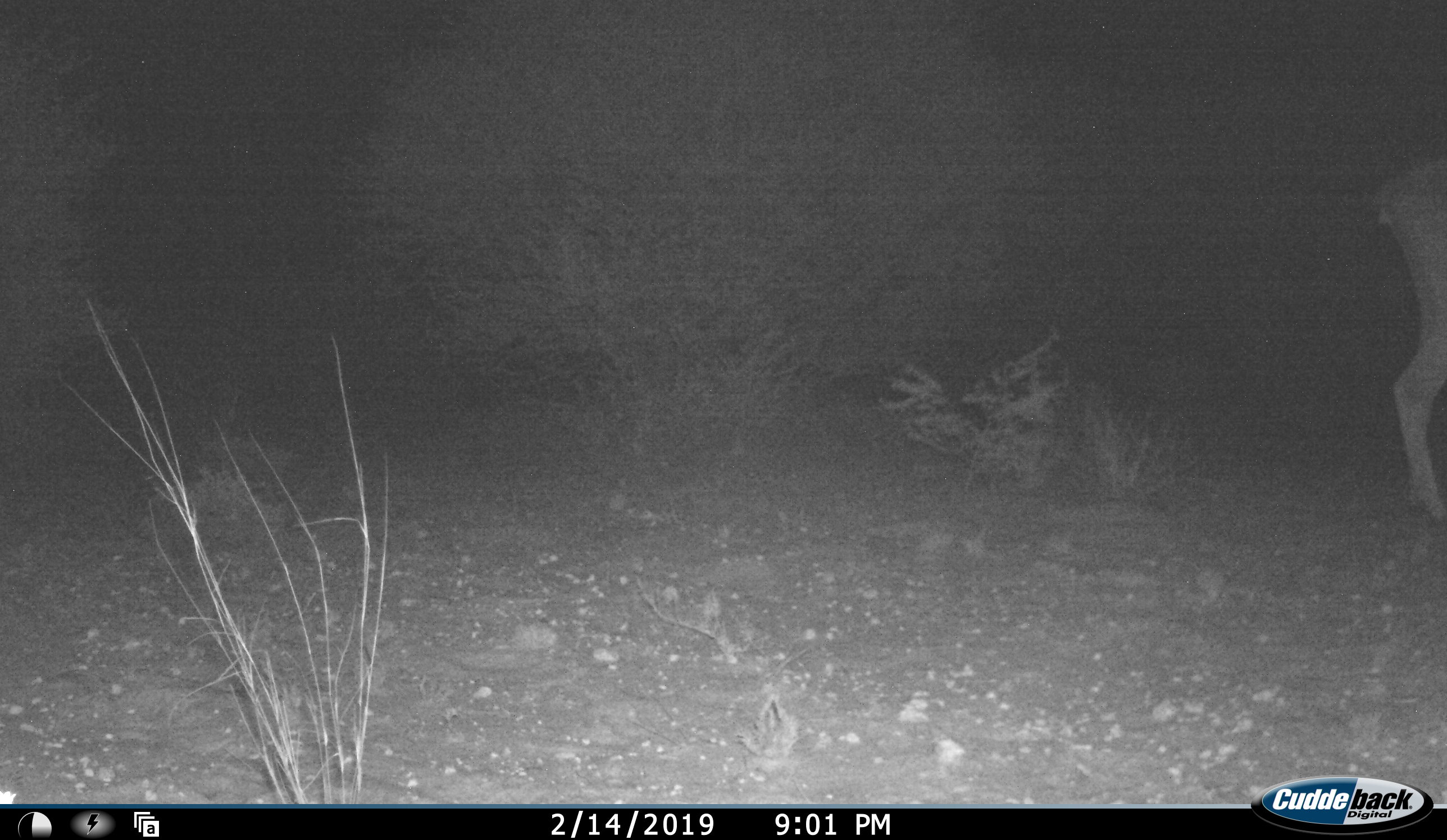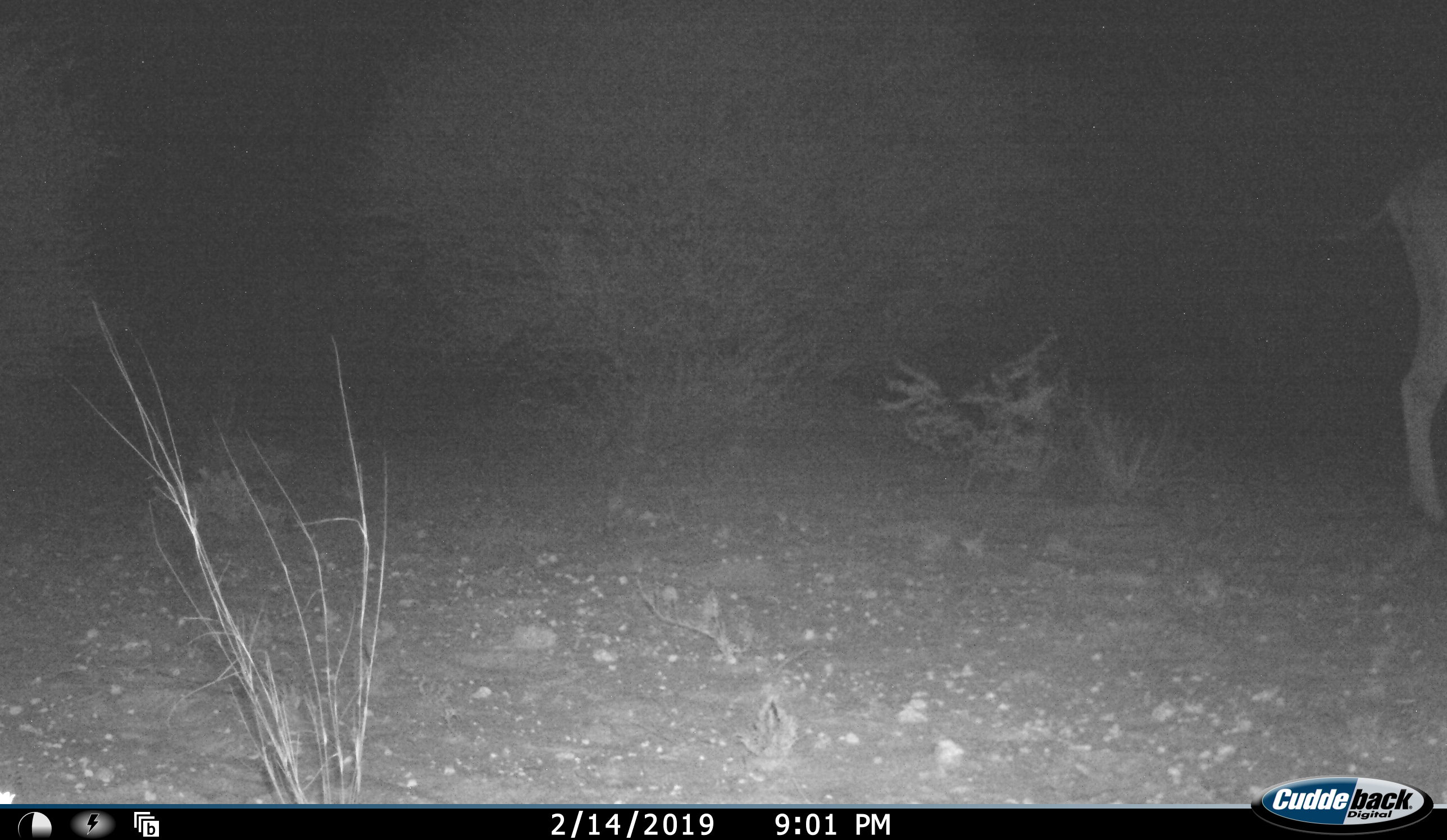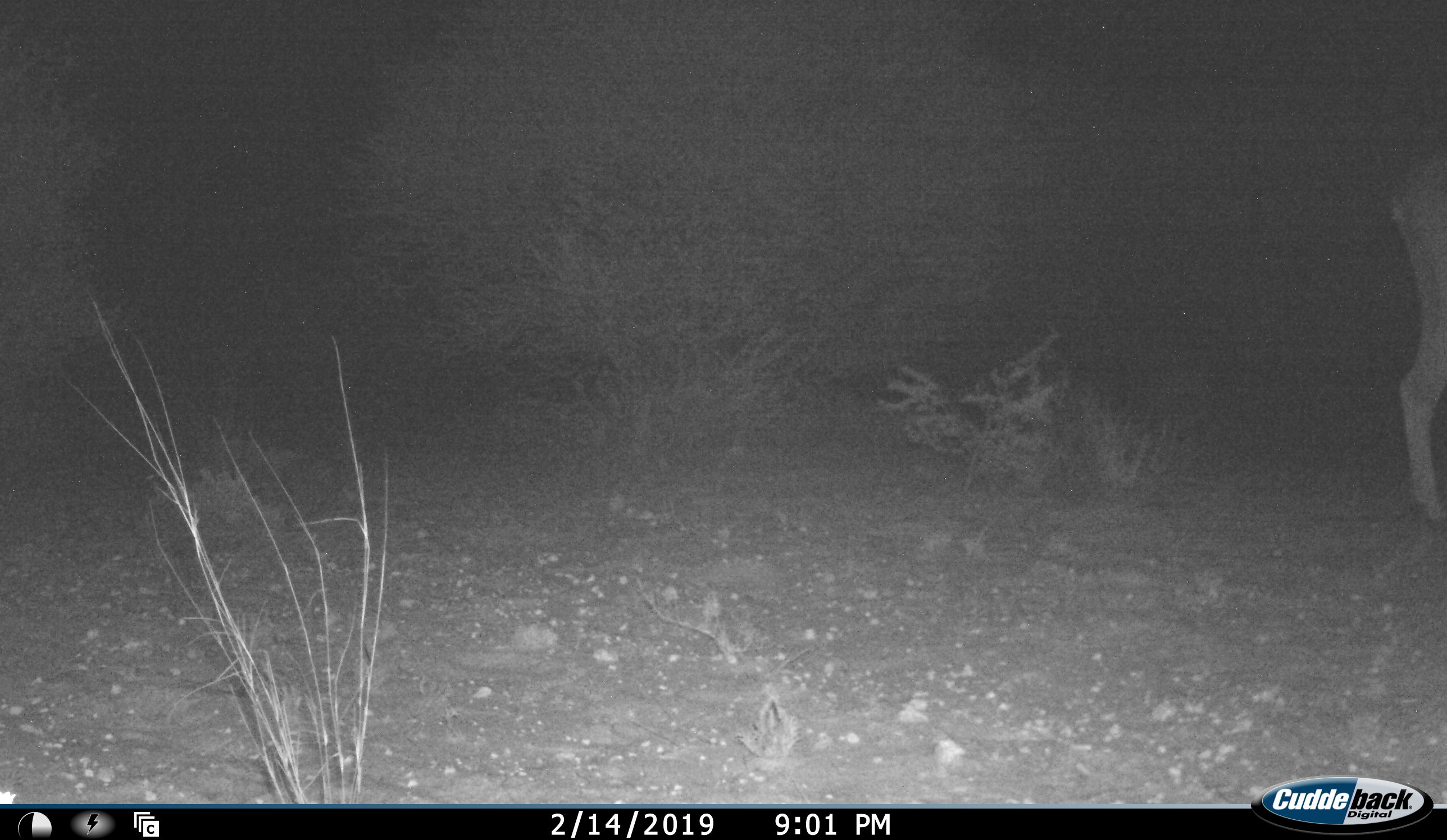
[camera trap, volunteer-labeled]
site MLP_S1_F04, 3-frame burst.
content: unidentified animal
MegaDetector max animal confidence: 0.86